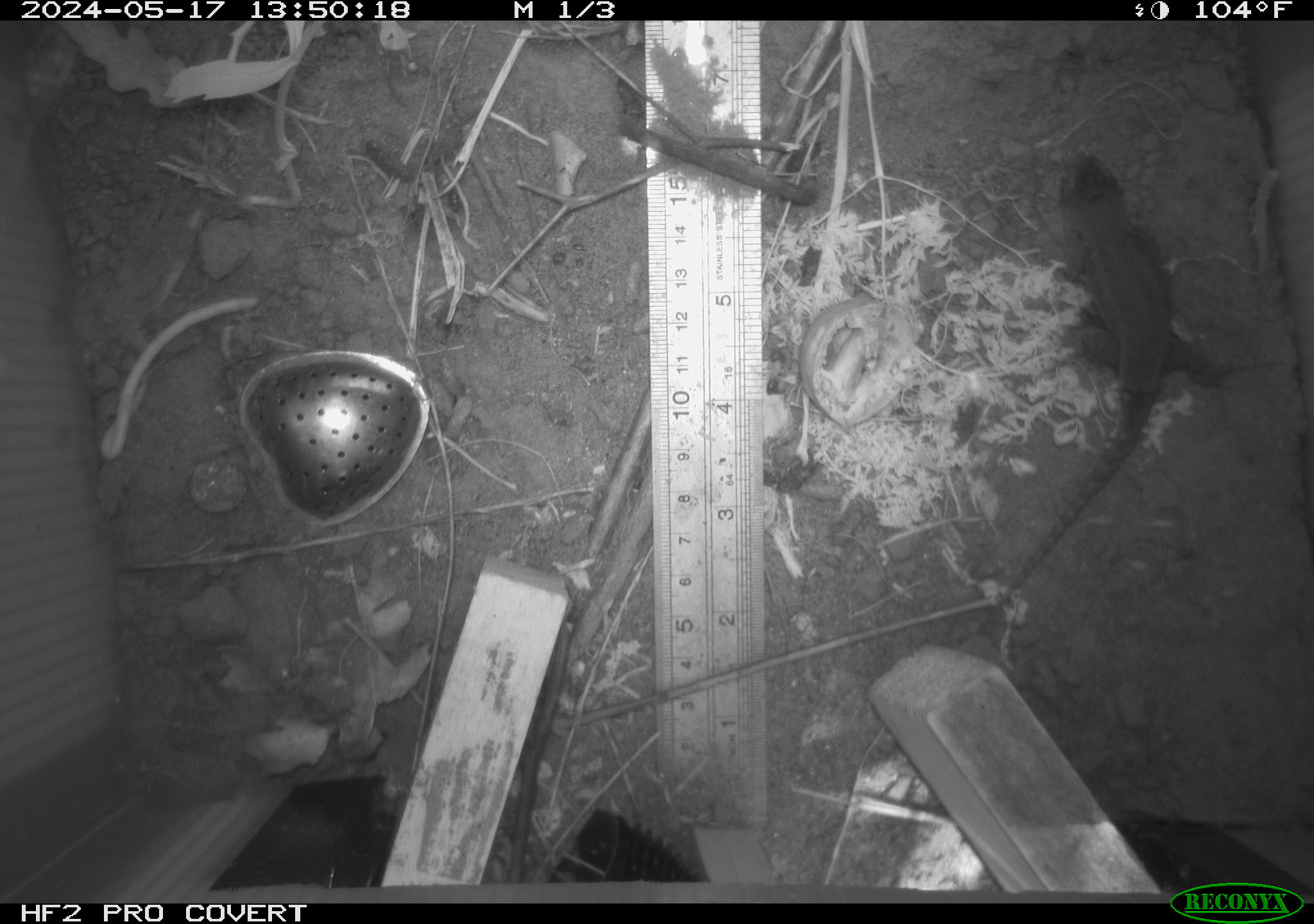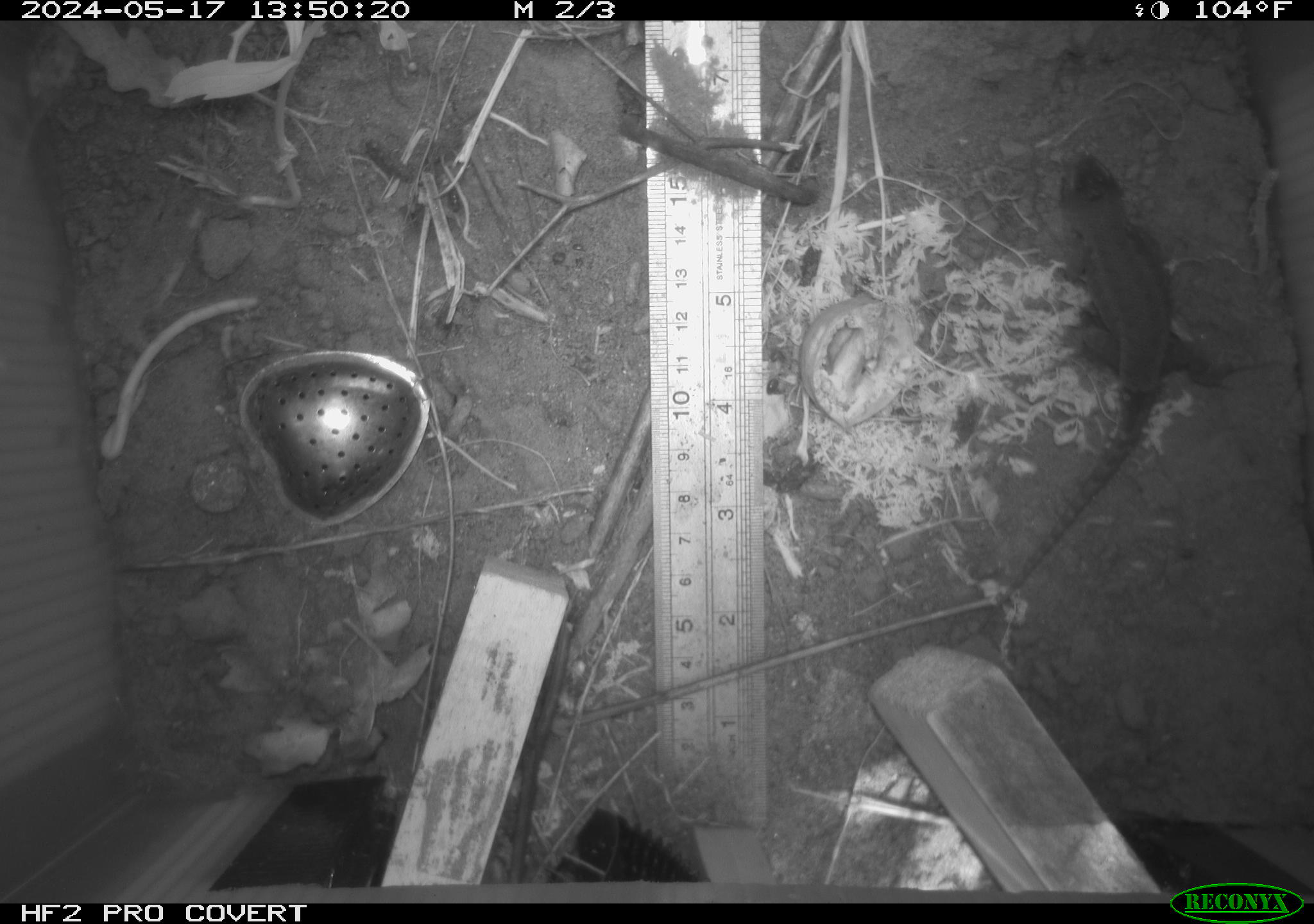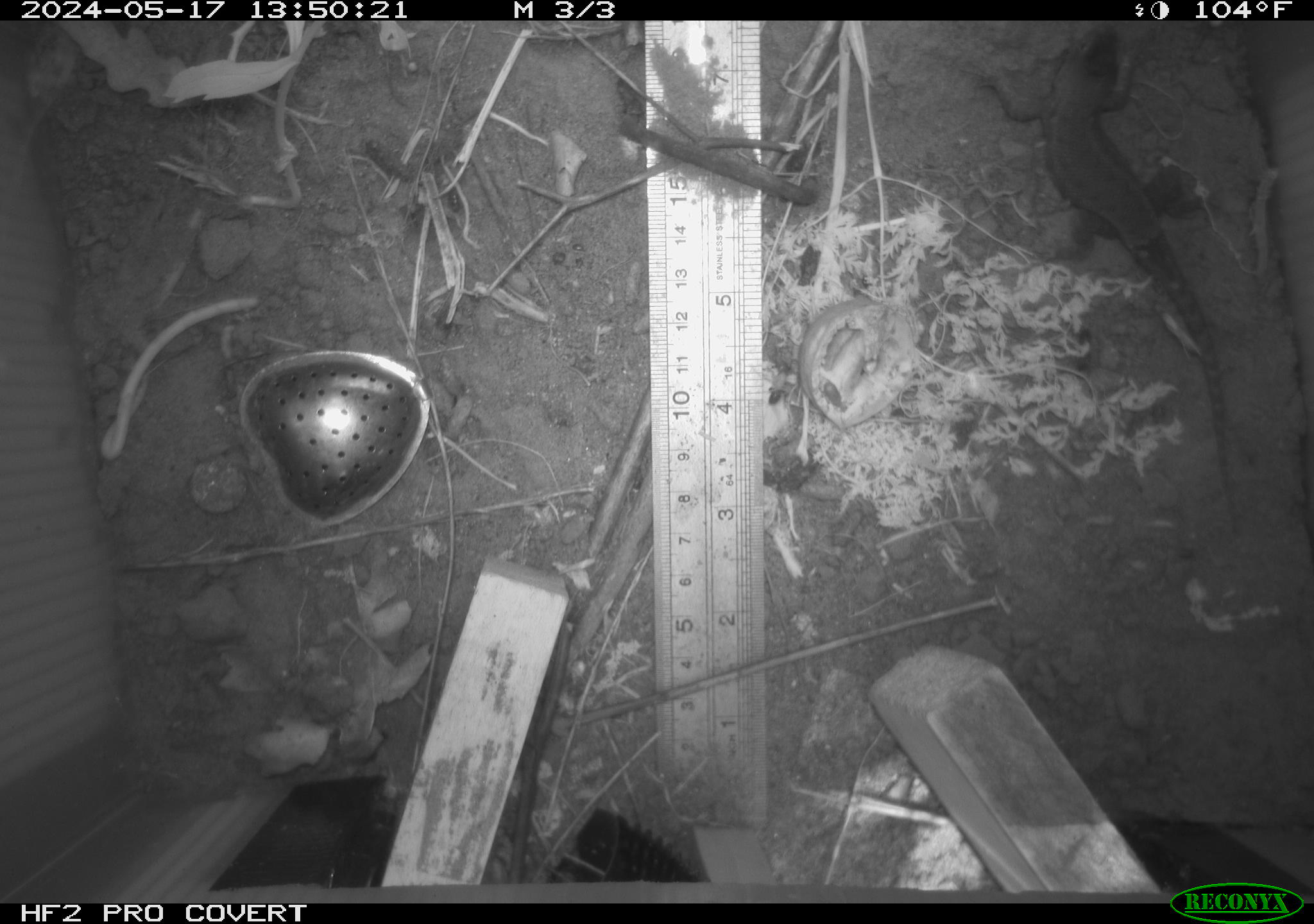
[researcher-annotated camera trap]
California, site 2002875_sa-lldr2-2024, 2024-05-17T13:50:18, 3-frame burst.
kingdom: Animalia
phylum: Chordata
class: Reptilia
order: Squamata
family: Phrynosomatidae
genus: Sceloporus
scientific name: Sceloporus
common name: spiny lizards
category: sceloporus species